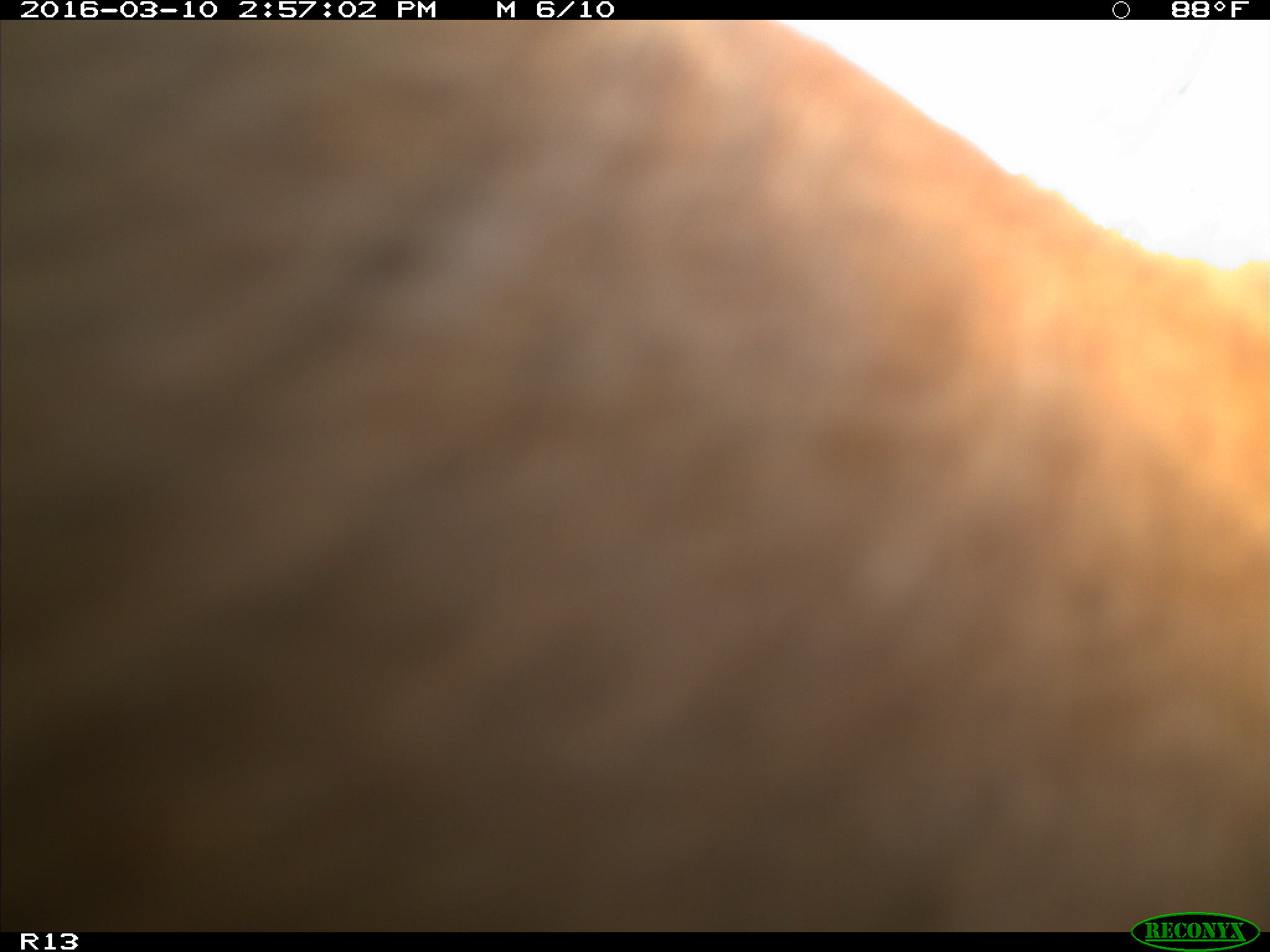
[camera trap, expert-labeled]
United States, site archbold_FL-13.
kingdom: Animalia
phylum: Chordata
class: Mammalia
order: Artiodactyla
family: Bovidae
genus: Bos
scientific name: Bos taurus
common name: domestic cow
Bos taurus (domestic cow).